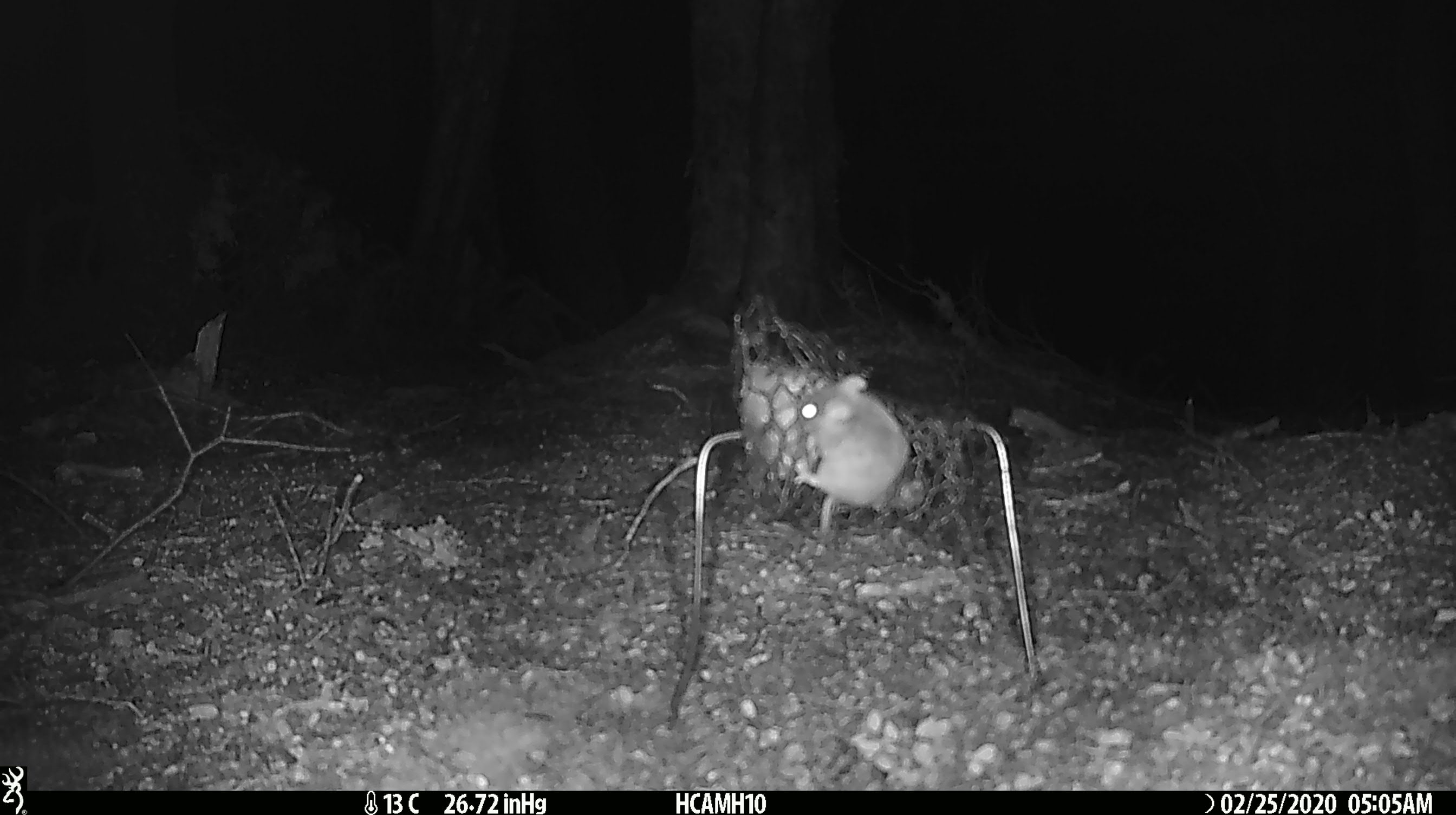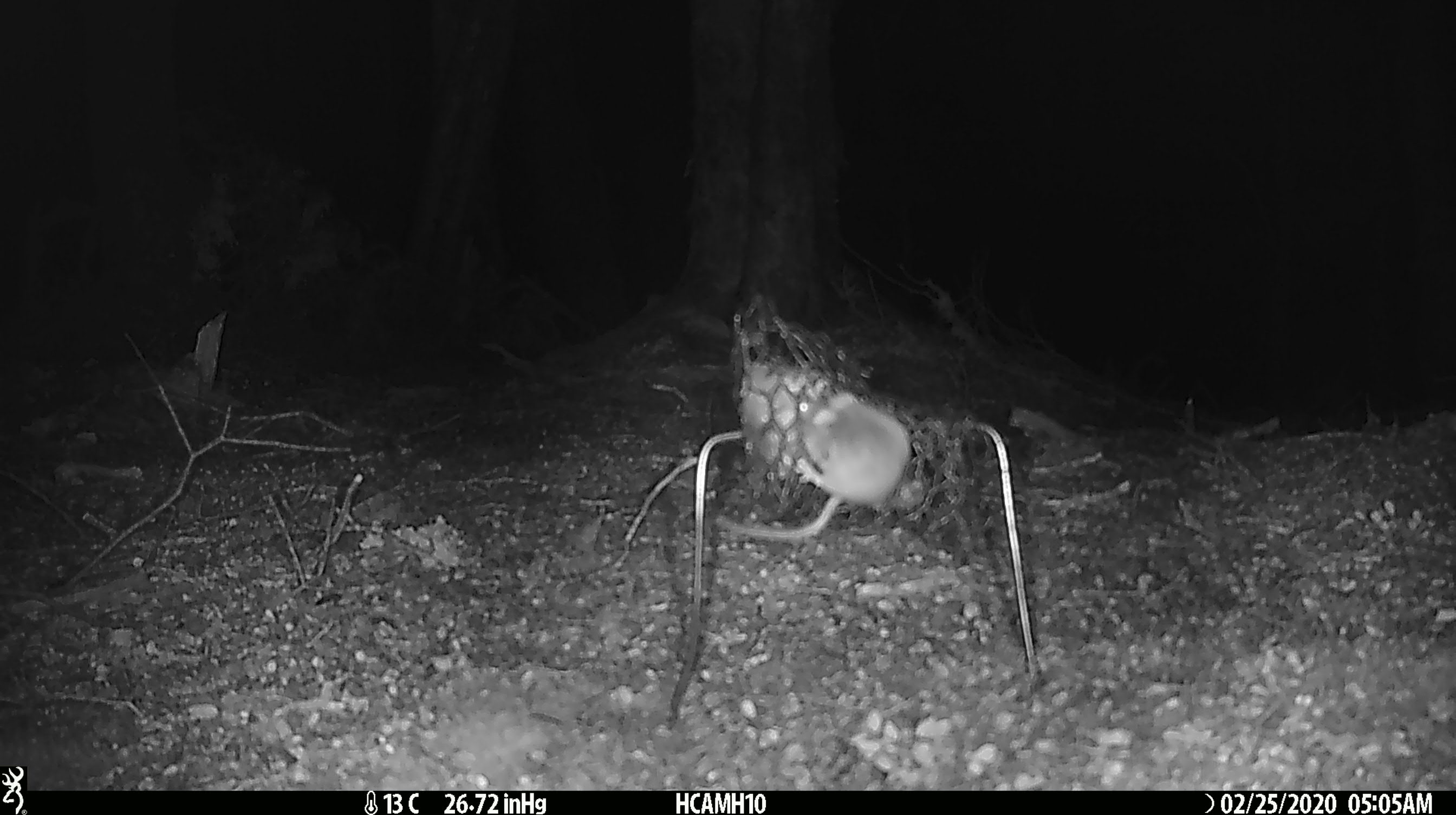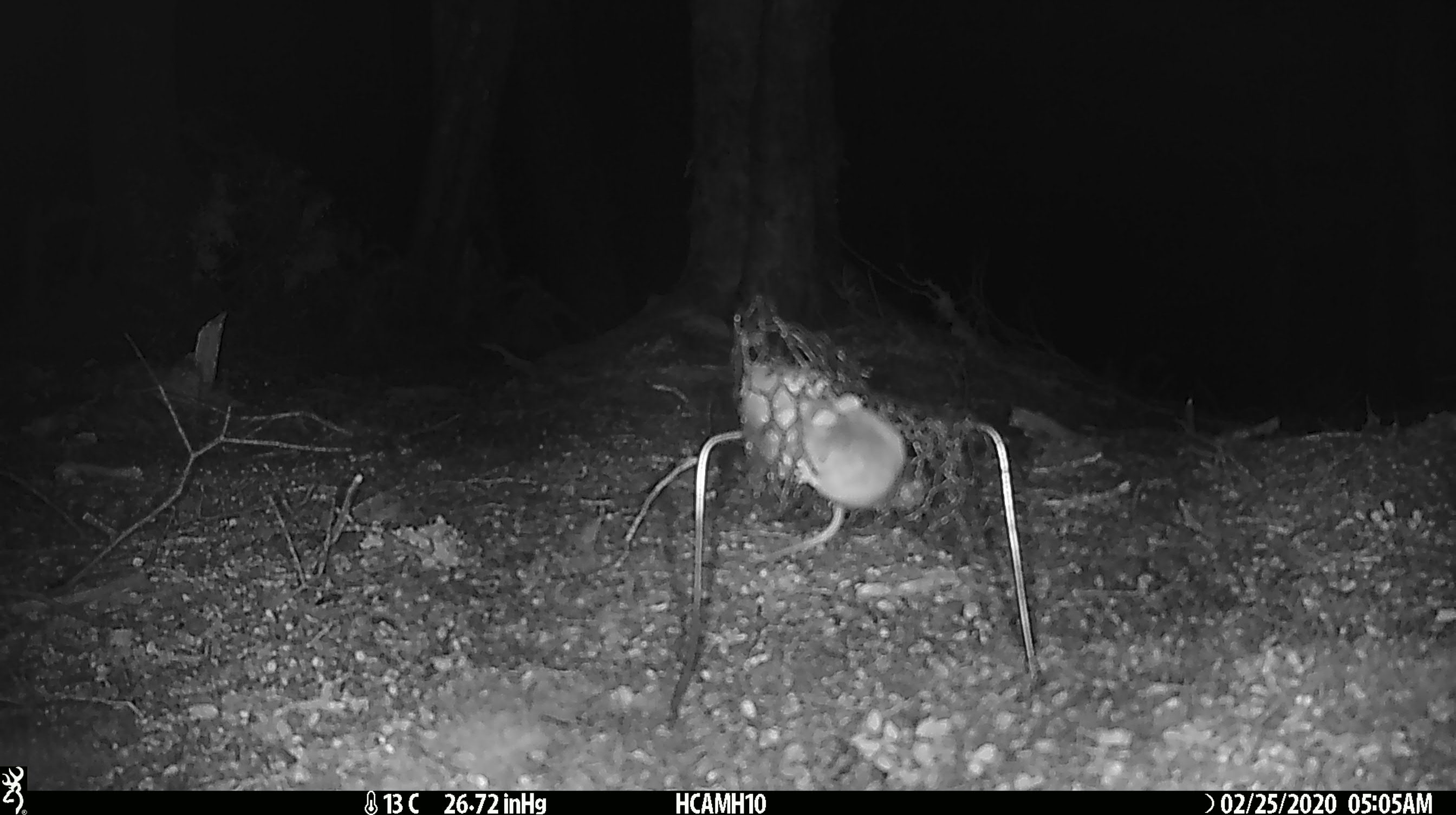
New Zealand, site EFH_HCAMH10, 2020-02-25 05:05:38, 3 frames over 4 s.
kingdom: Animalia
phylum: Chordata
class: Mammalia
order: Rodentia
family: Muridae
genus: Mus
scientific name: Mus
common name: mouse